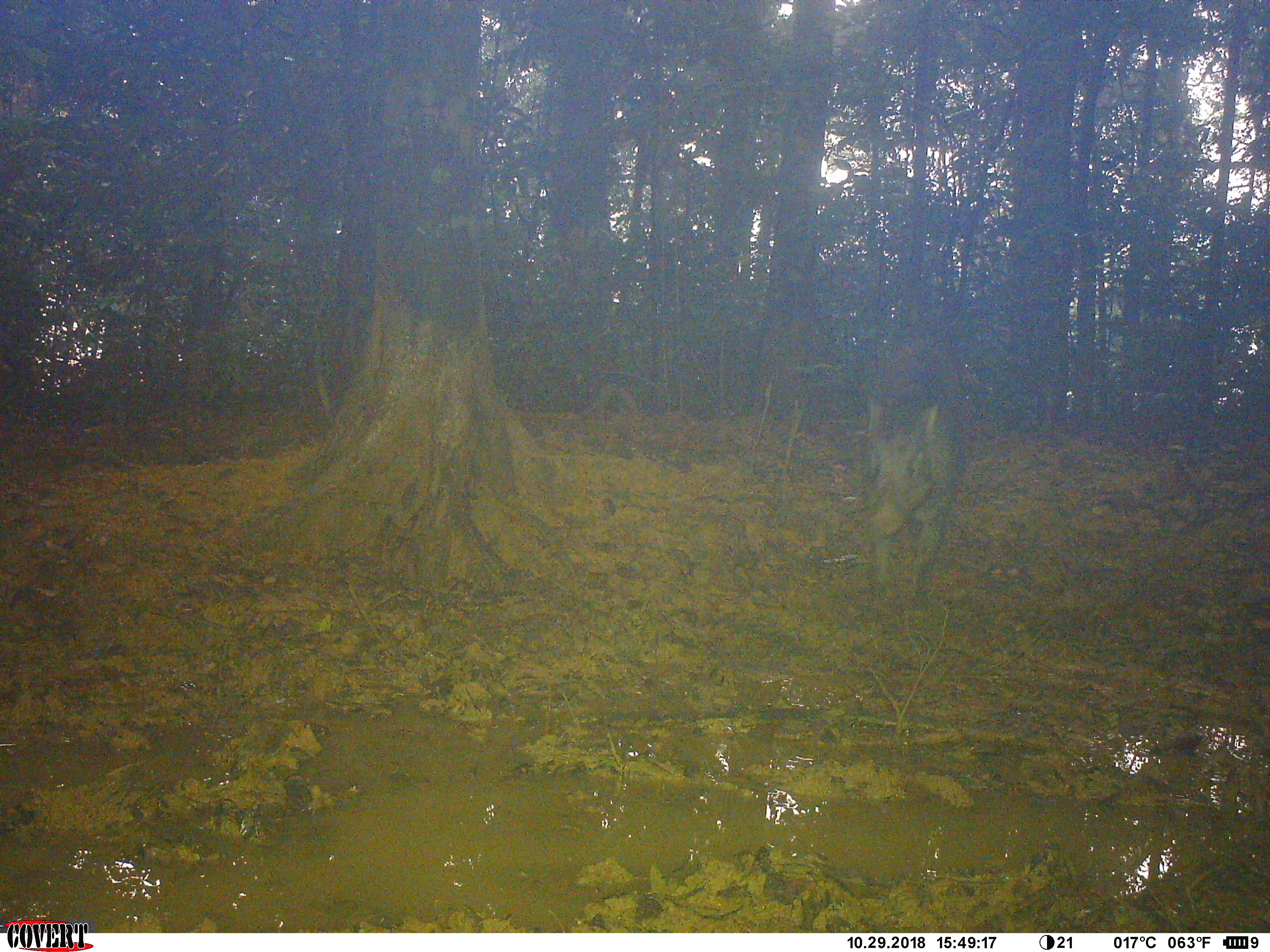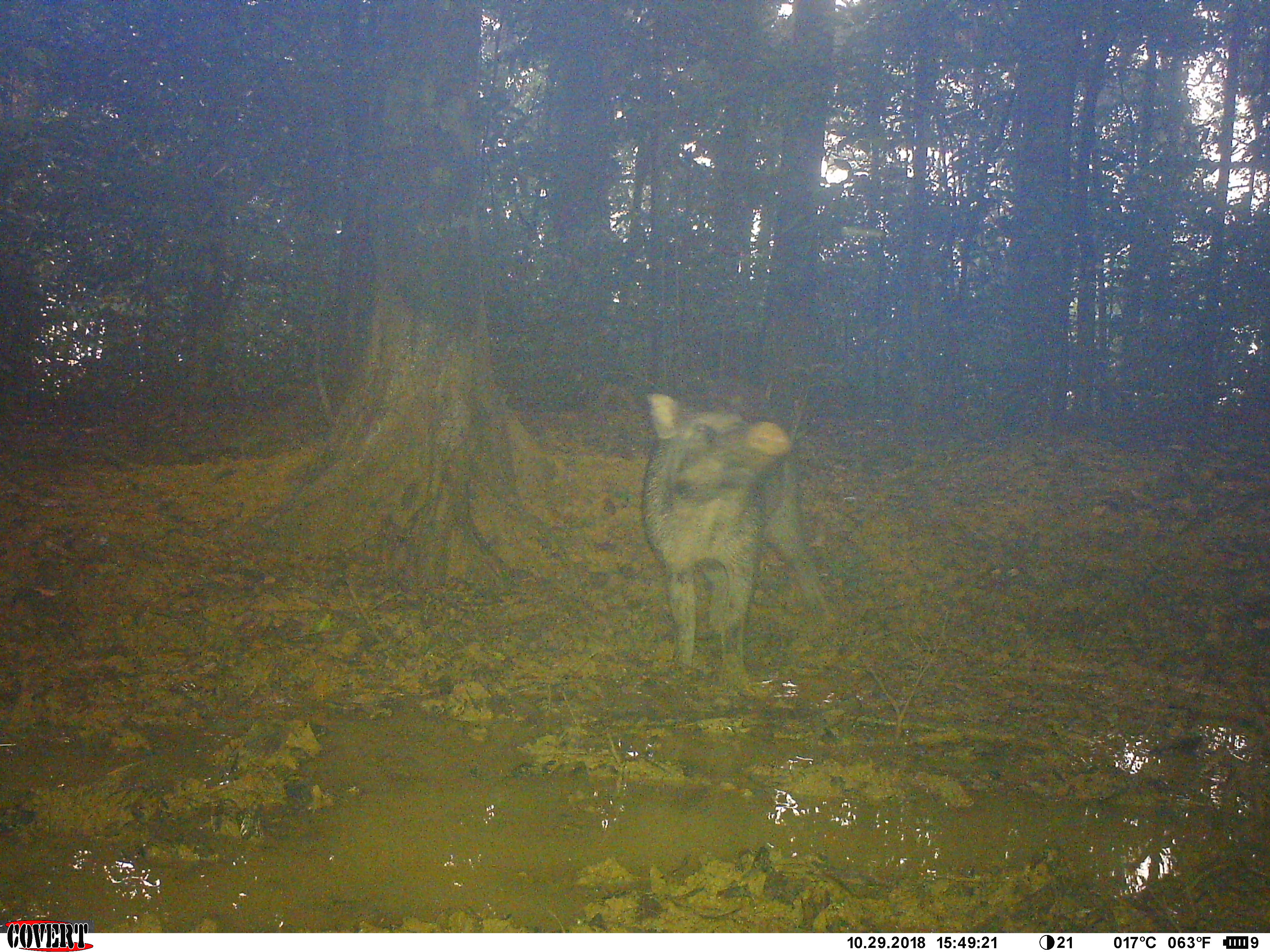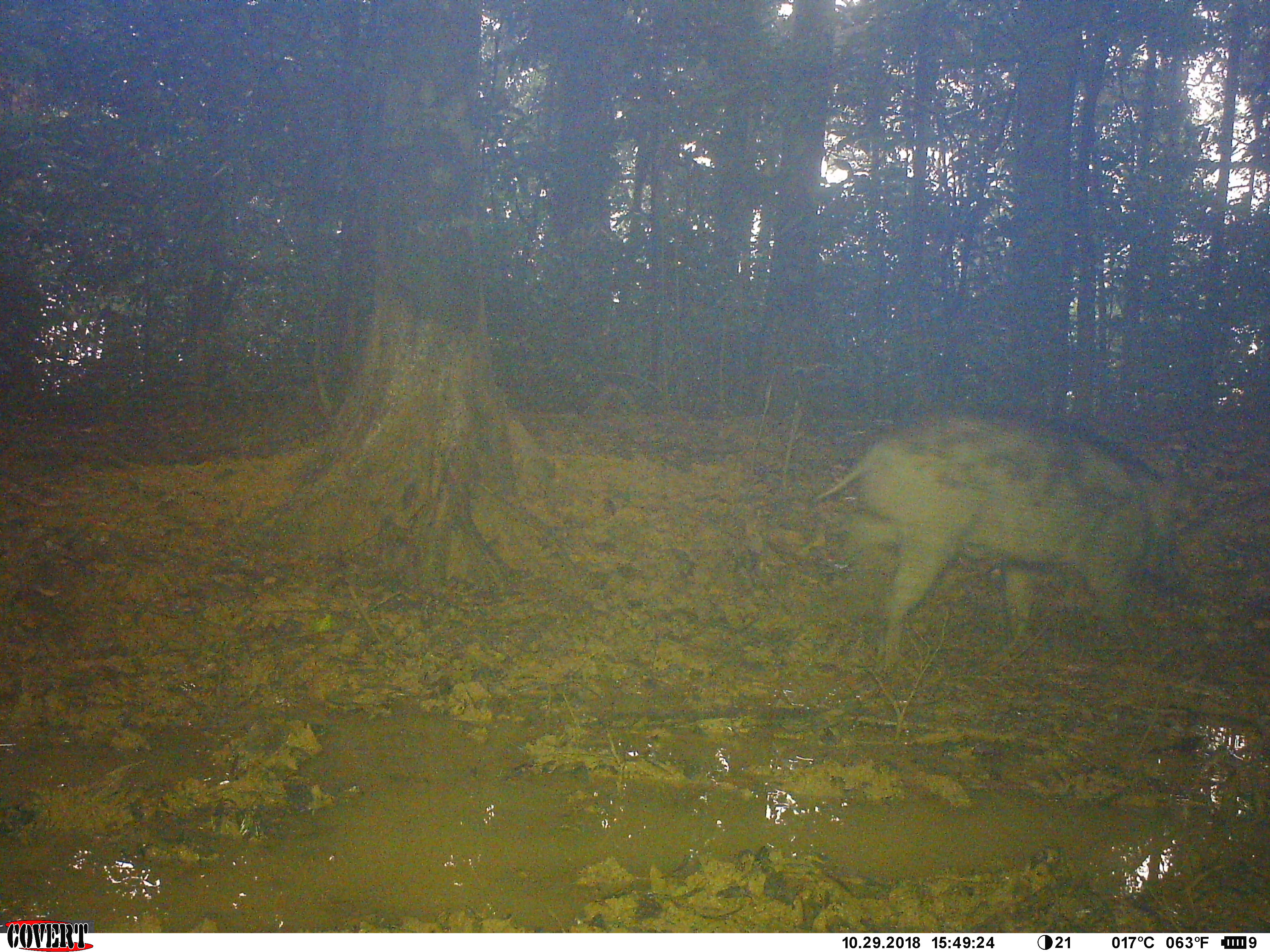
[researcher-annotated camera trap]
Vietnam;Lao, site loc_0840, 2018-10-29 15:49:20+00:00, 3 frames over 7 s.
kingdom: Animalia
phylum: Chordata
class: Mammalia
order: Artiodactyla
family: Suidae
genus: Sus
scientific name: Sus scrofa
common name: eurasian wild pig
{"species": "eurasian wild pig (Sus scrofa)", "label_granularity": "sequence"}